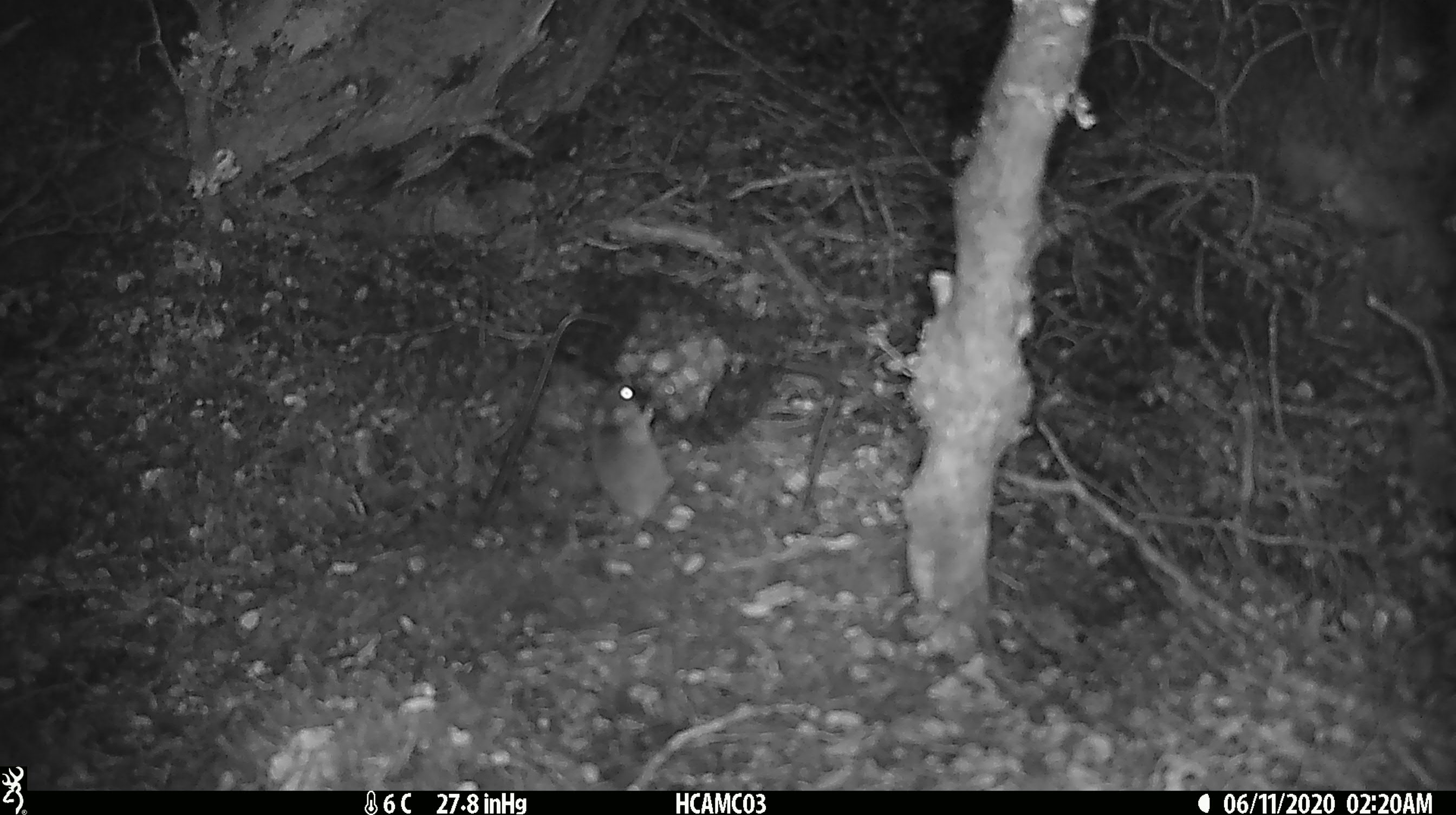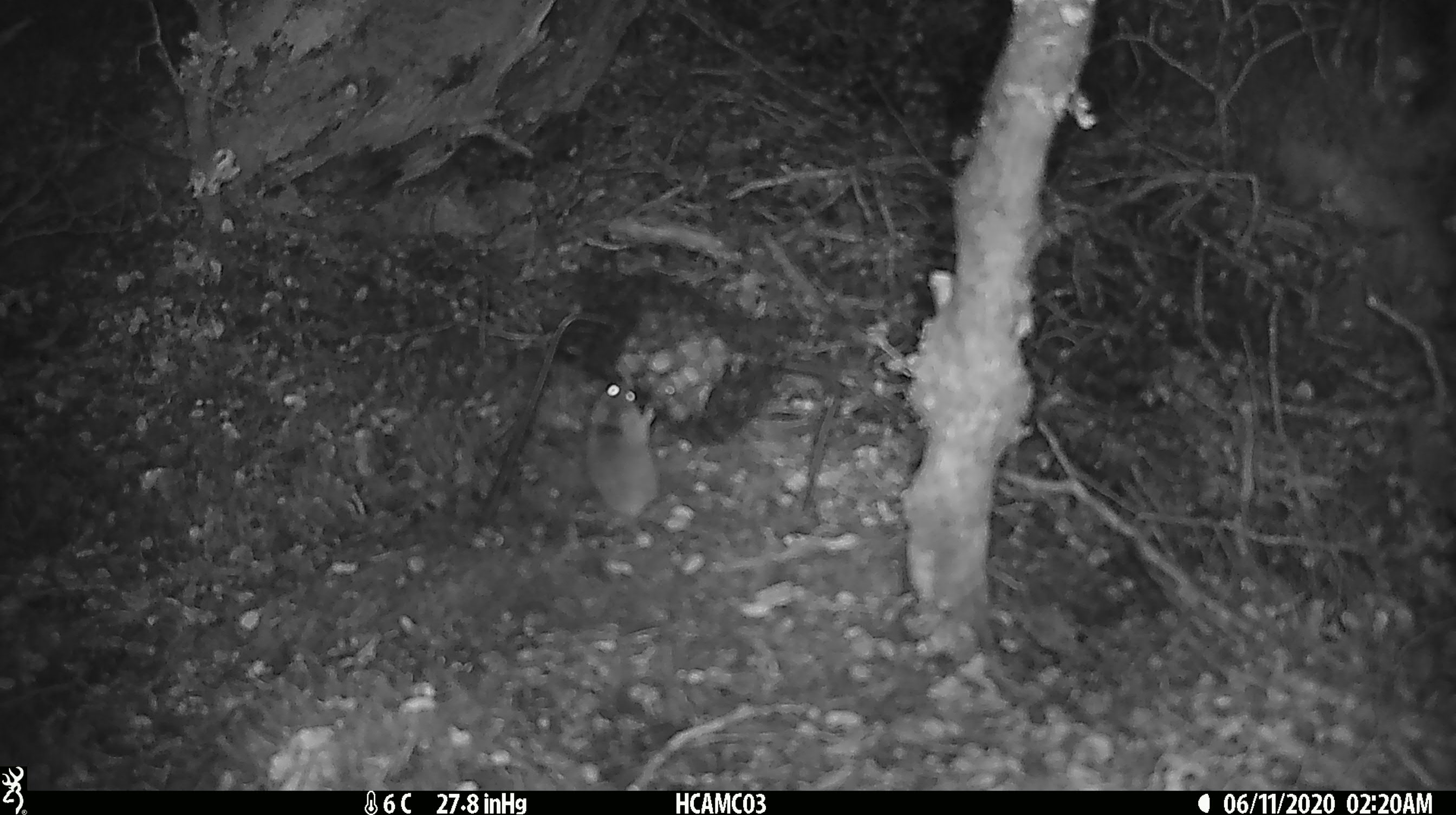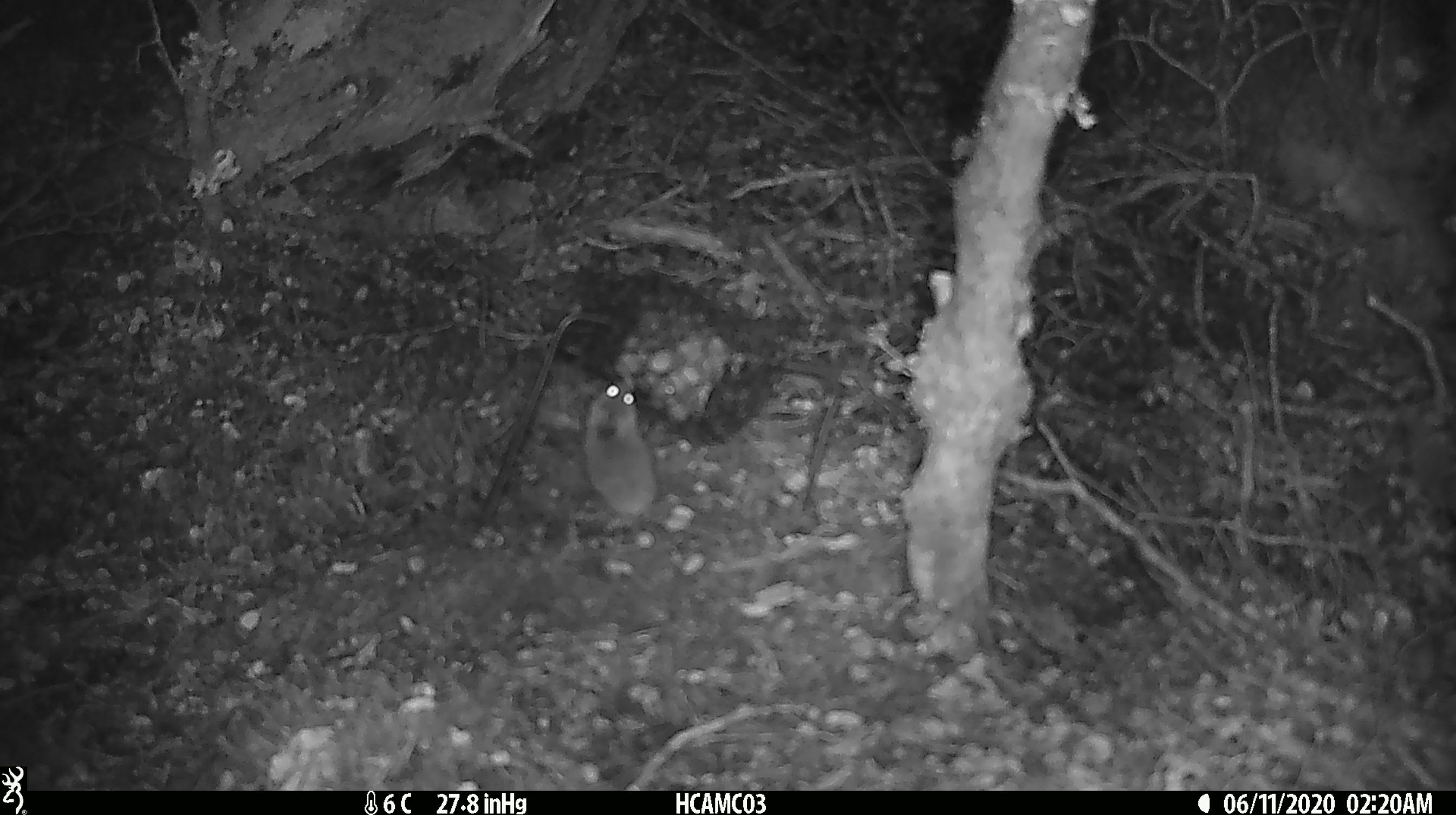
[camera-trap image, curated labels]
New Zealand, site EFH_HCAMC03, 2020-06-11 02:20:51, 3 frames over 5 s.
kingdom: Animalia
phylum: Chordata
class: Mammalia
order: Rodentia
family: Muridae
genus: Mus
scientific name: Mus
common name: mouse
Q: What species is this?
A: Mouse (Mus).